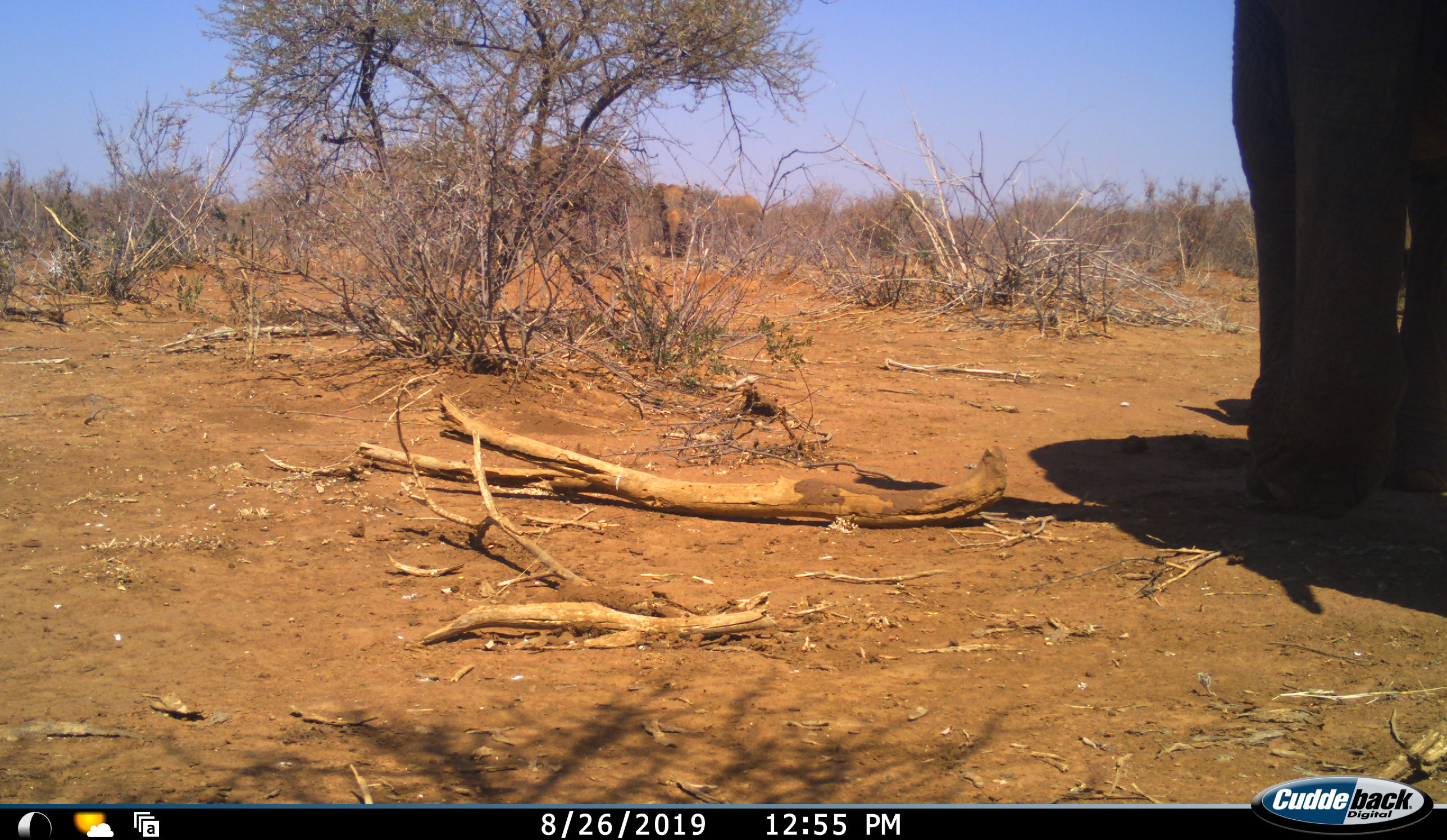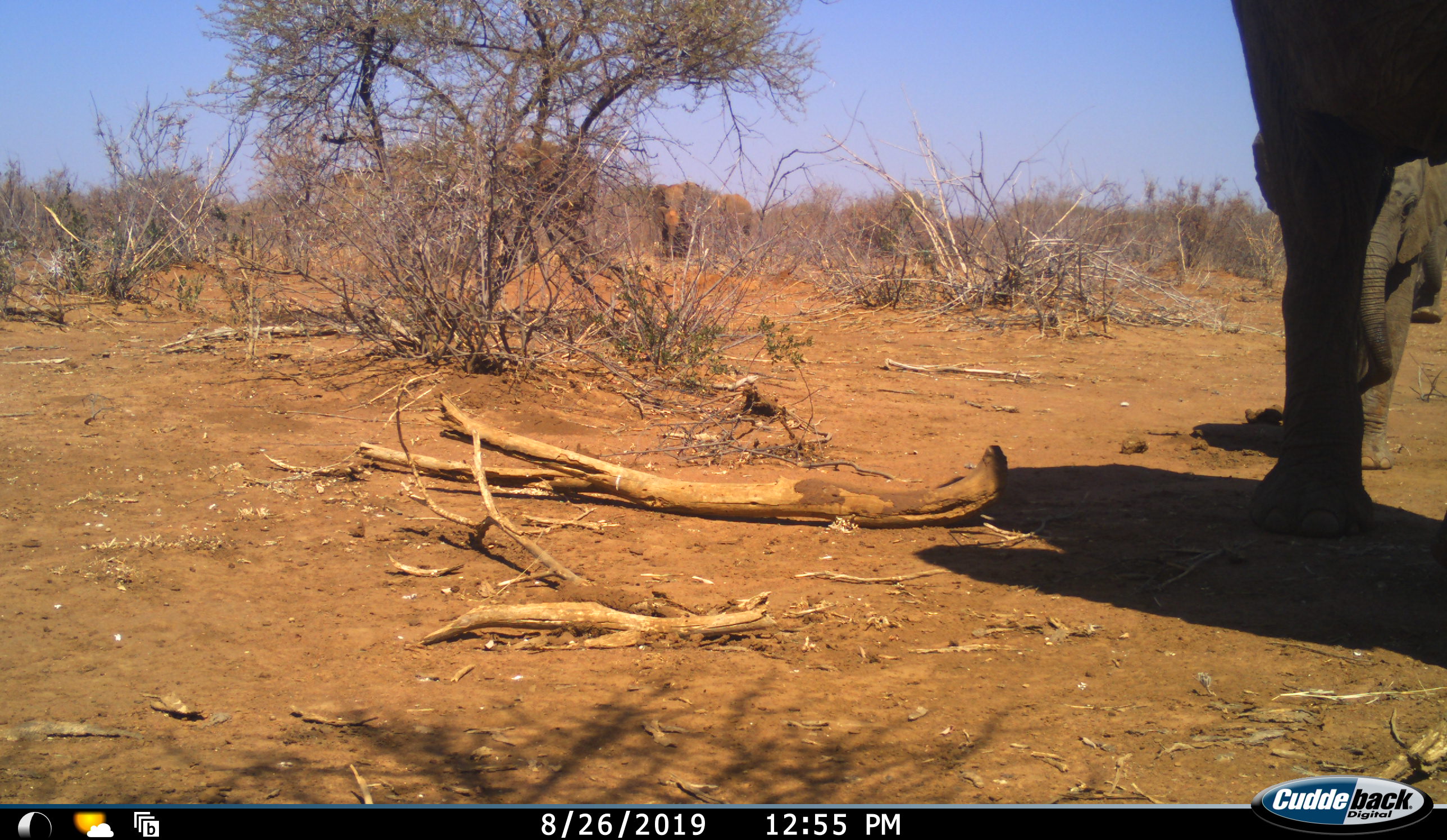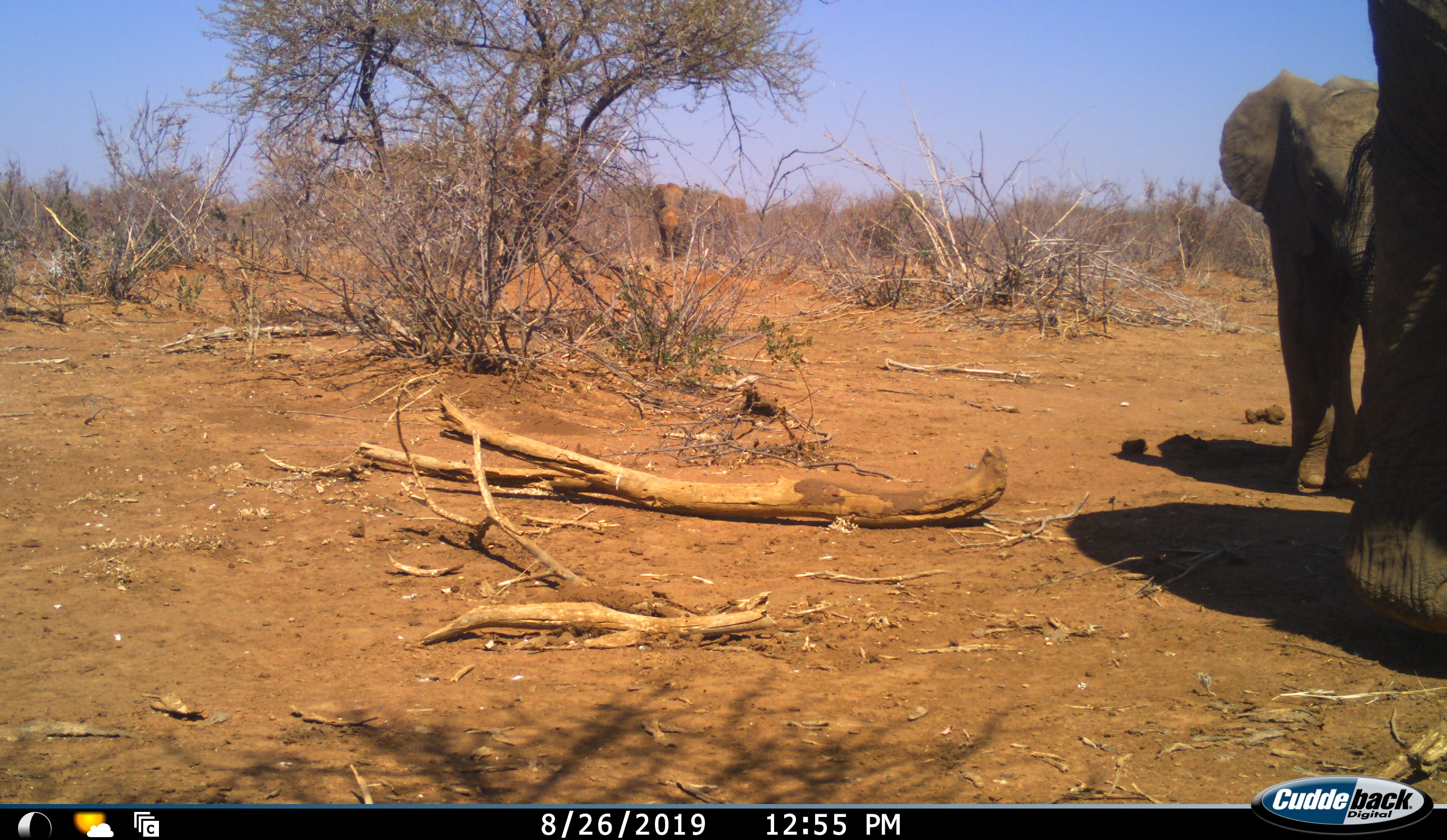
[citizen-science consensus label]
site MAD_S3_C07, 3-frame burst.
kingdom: Animalia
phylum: Chordata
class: Mammalia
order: Proboscidea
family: Elephantidae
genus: Loxodonta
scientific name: Loxodonta africana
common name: african bush elephant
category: elephant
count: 5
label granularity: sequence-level